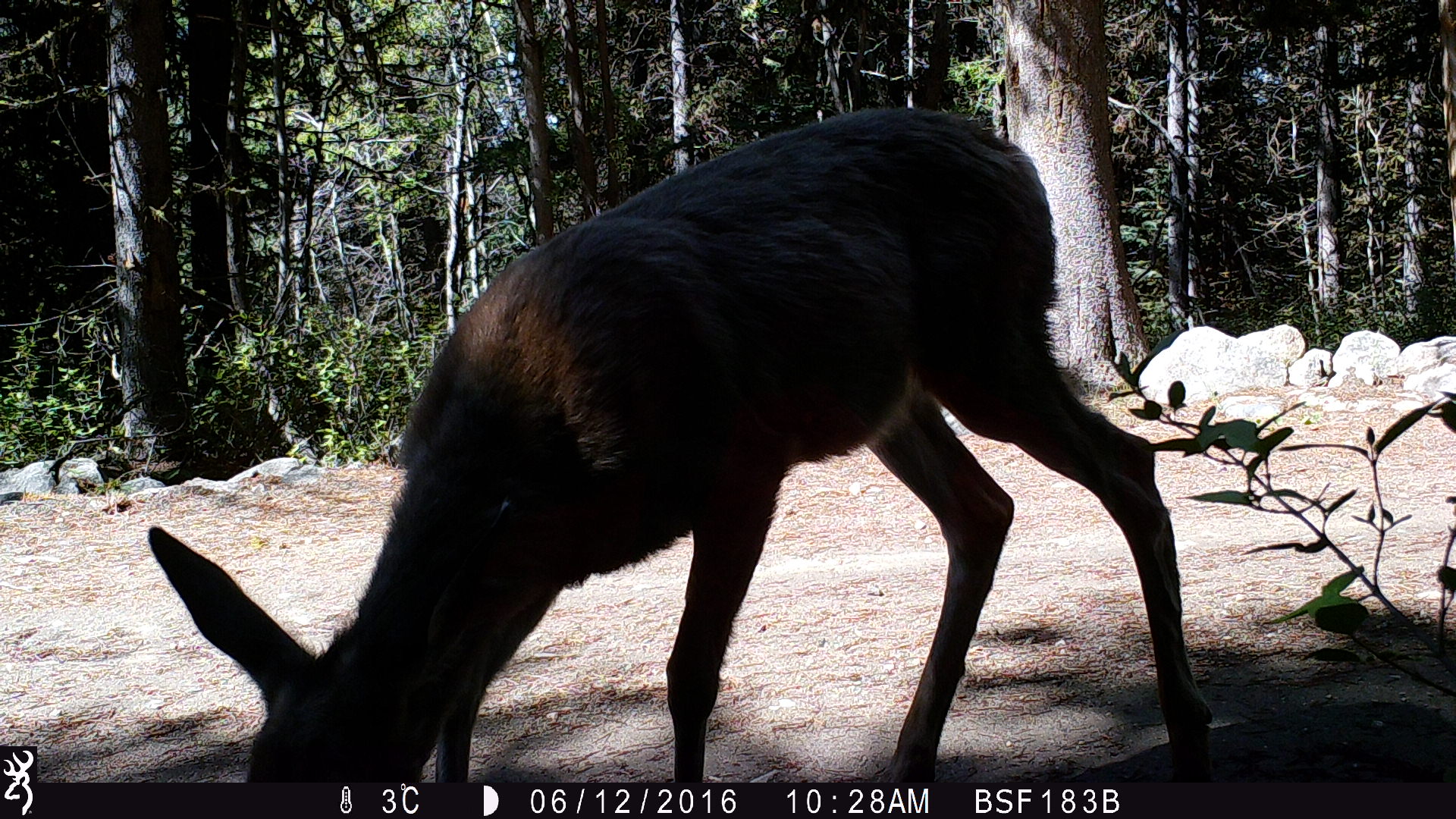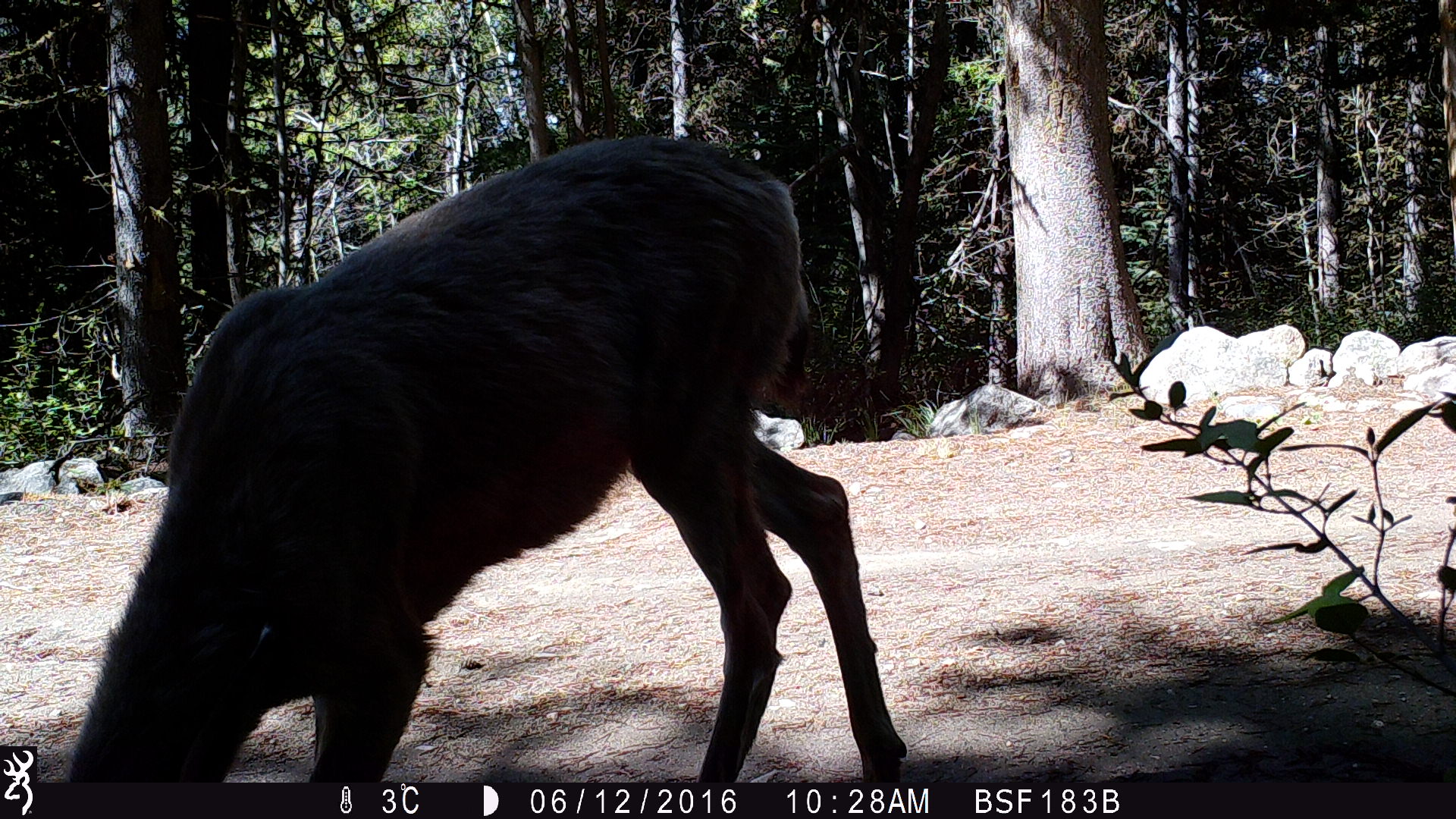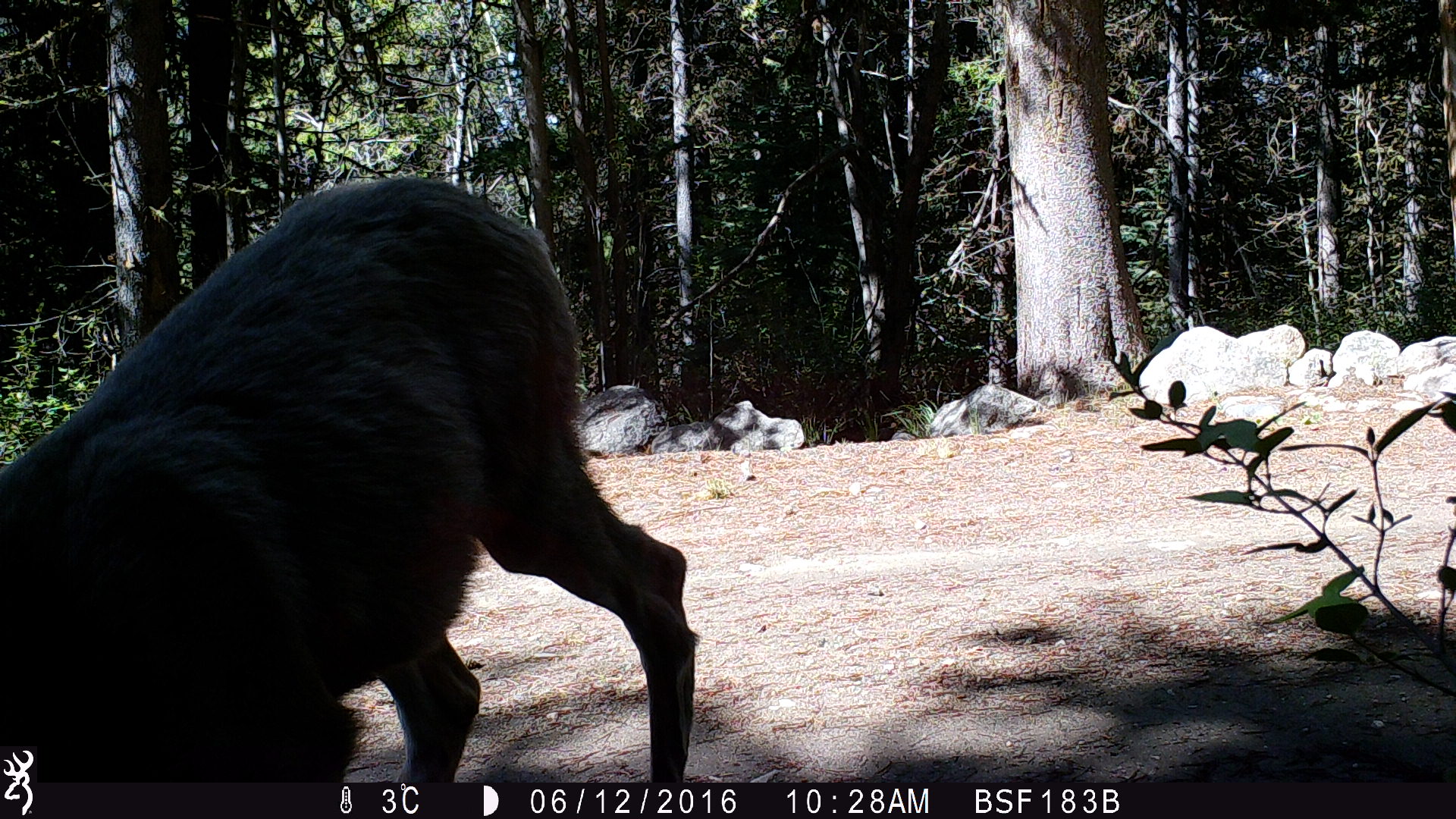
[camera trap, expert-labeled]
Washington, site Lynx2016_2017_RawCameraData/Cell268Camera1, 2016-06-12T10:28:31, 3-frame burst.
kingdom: Animalia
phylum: Chordata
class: Mammalia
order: Artiodactyla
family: Cervidae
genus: Odocoileus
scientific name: Odocoileus hemionus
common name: mule deer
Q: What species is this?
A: Odocoileus hemionus (mule deer).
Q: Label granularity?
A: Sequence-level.